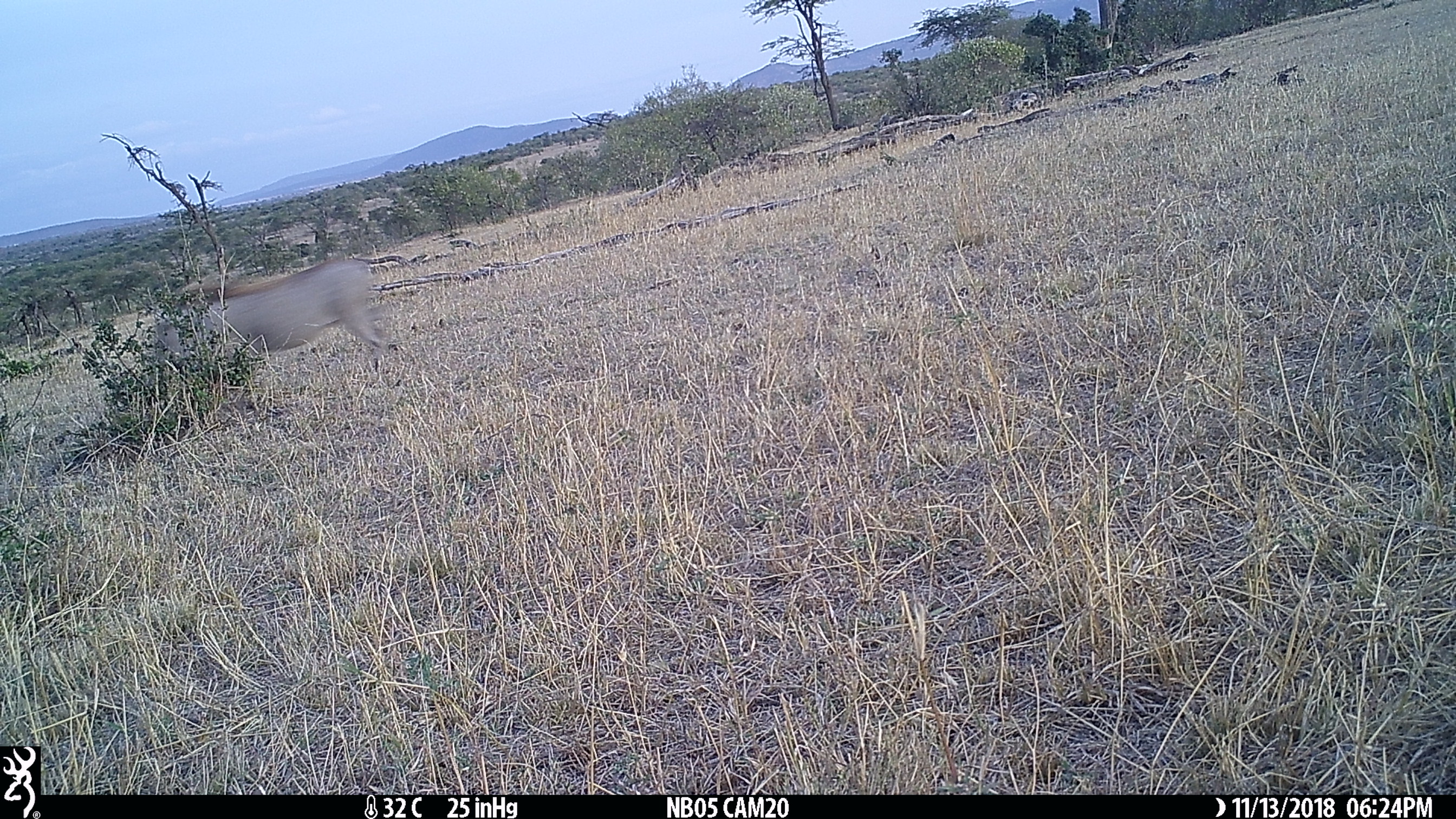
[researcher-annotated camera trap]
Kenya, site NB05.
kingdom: Animalia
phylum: Chordata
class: Mammalia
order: Artiodactyla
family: Suidae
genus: Phacochoerus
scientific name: Phacochoerus africanus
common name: common warthog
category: warthog